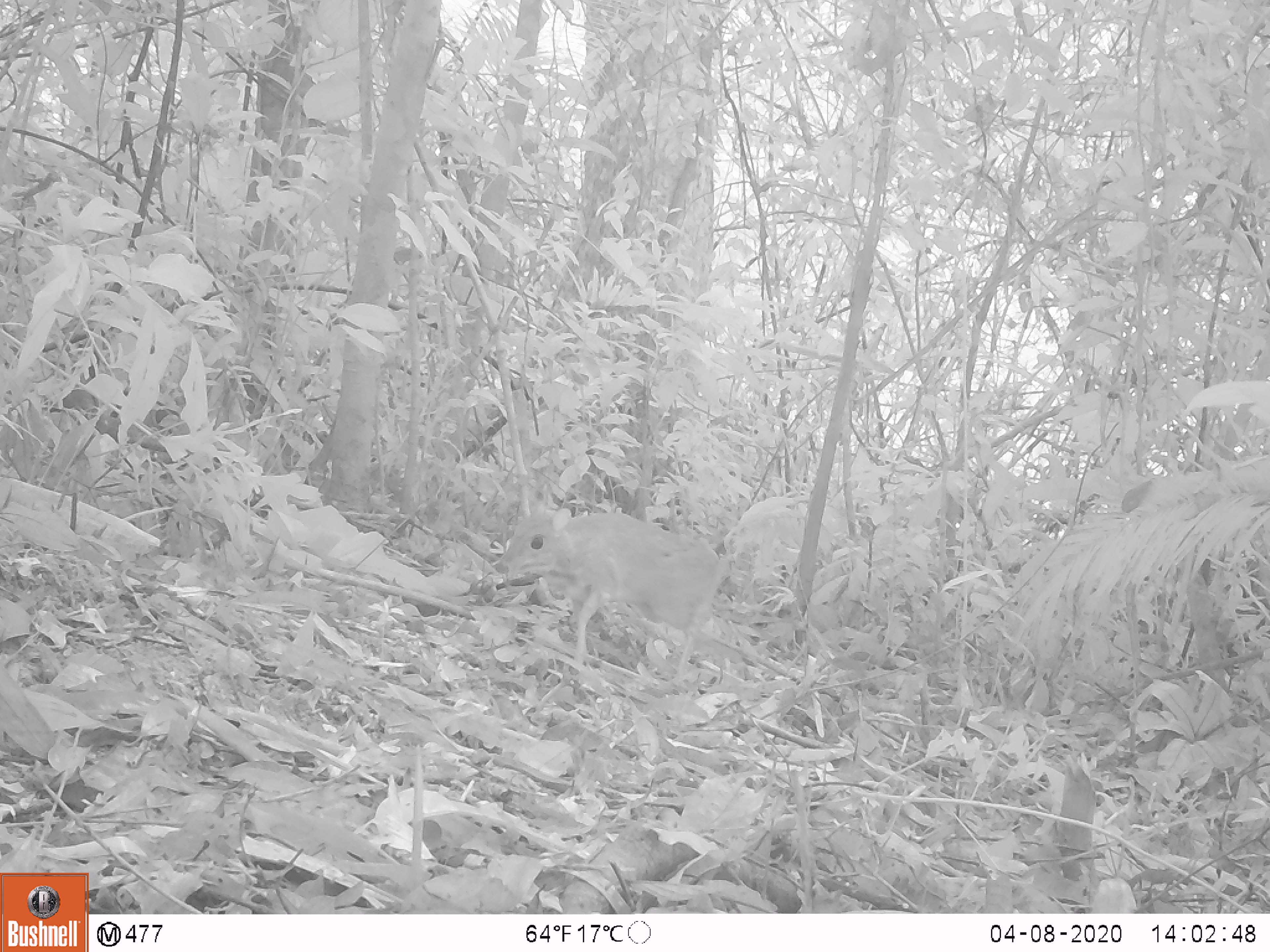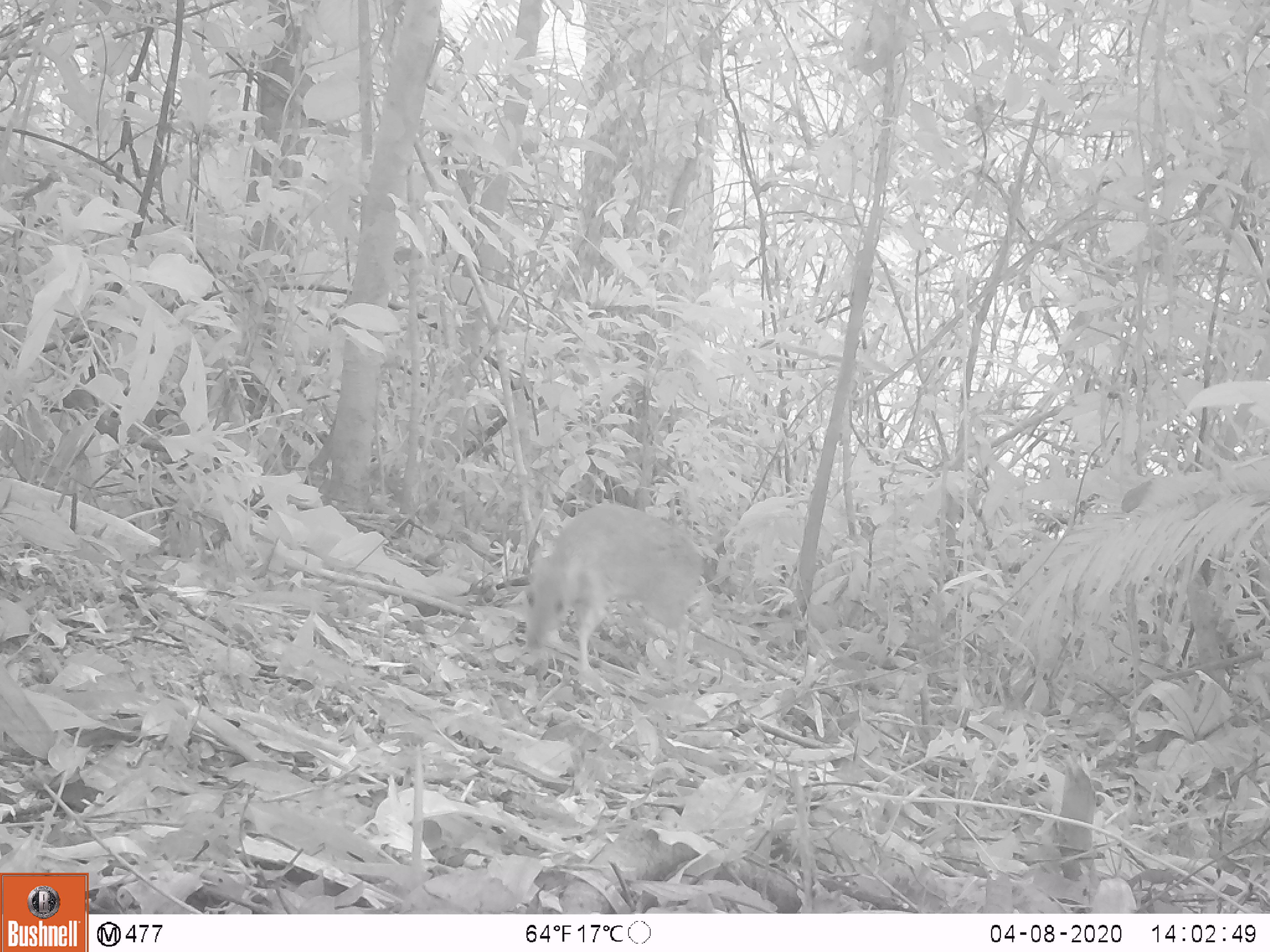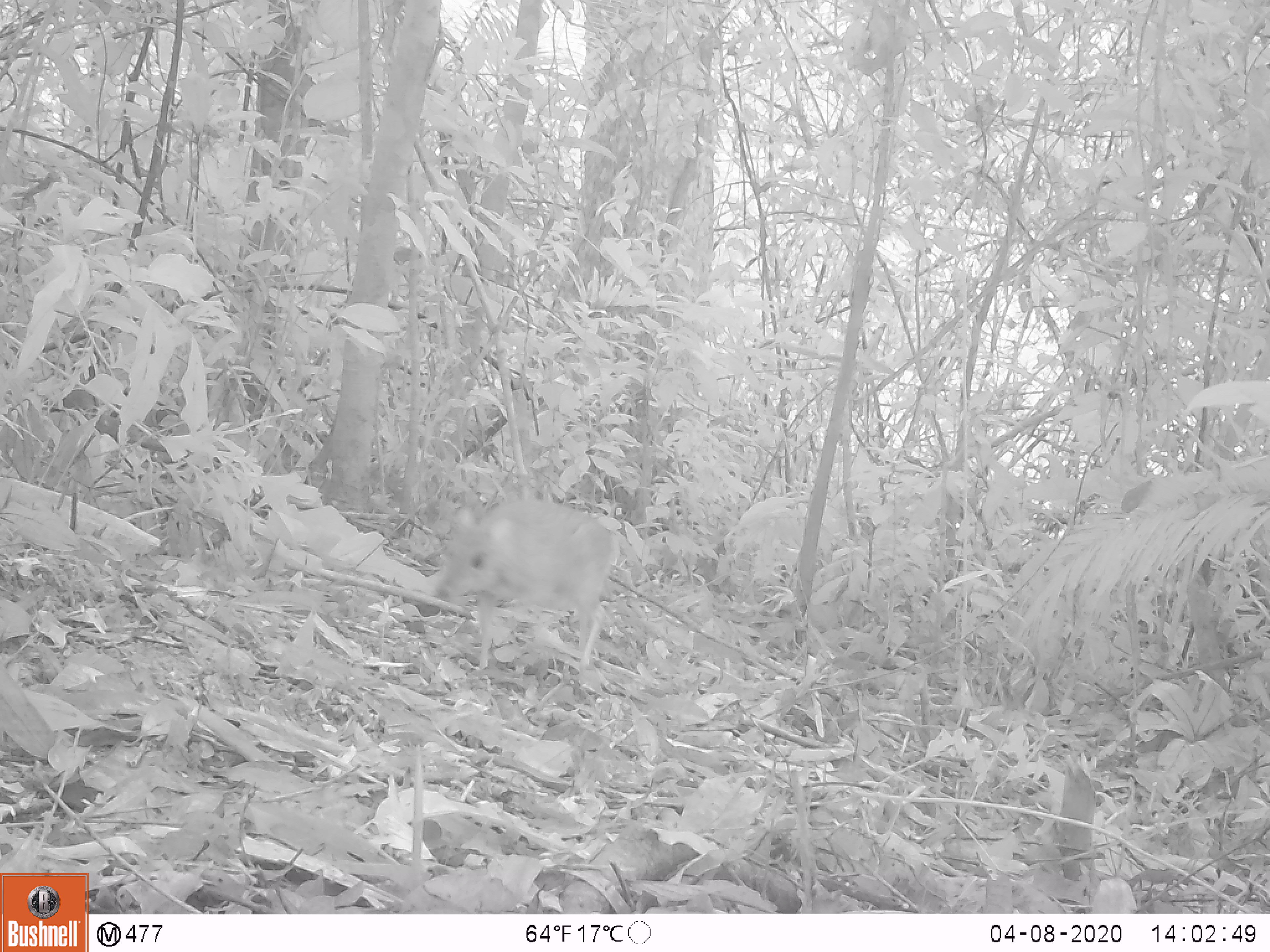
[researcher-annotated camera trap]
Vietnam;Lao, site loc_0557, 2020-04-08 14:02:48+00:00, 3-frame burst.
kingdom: Animalia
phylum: Chordata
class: Mammalia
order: Artiodactyla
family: Tragulidae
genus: Moschiola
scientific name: Moschiola meminna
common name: chevrotain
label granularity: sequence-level